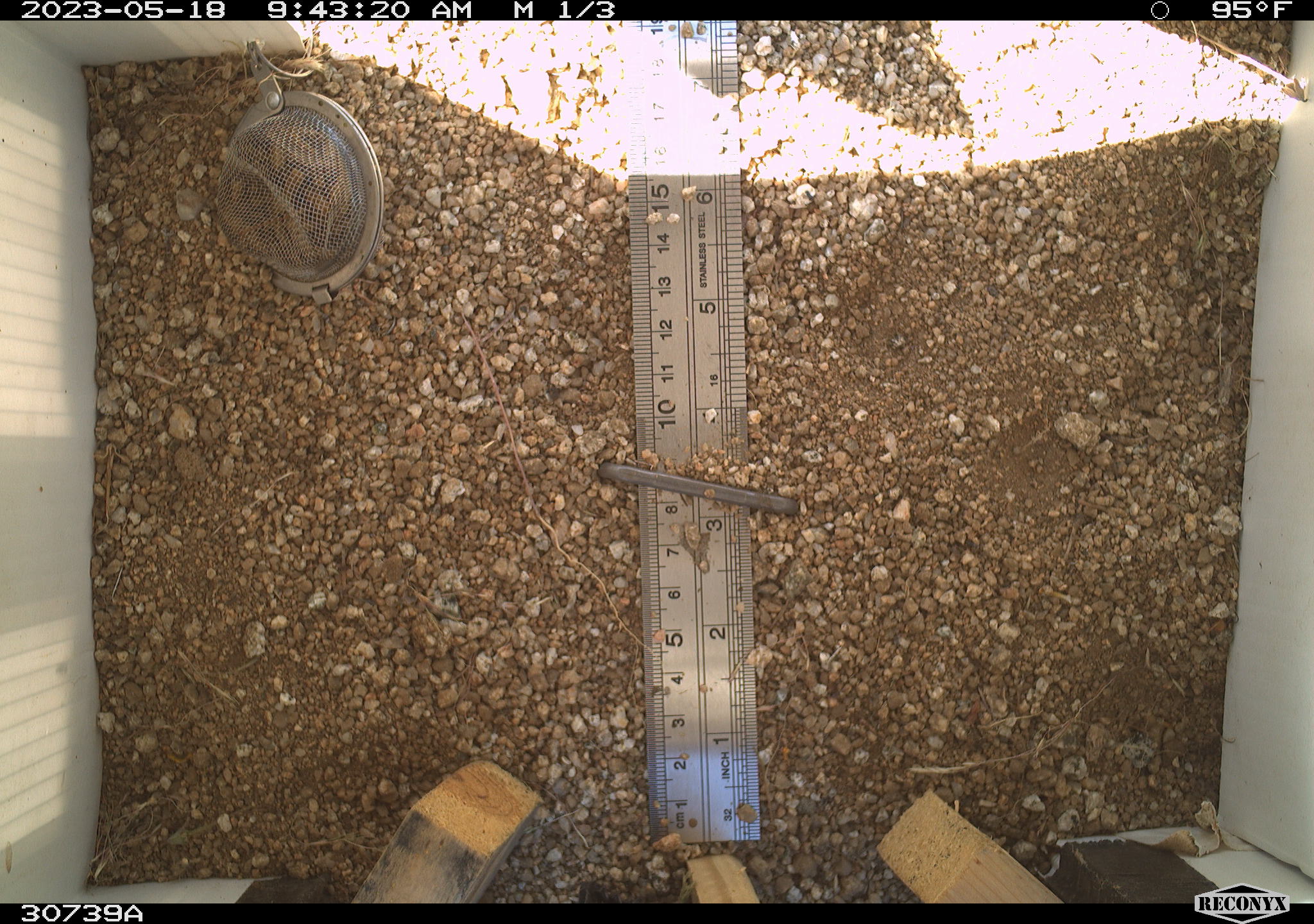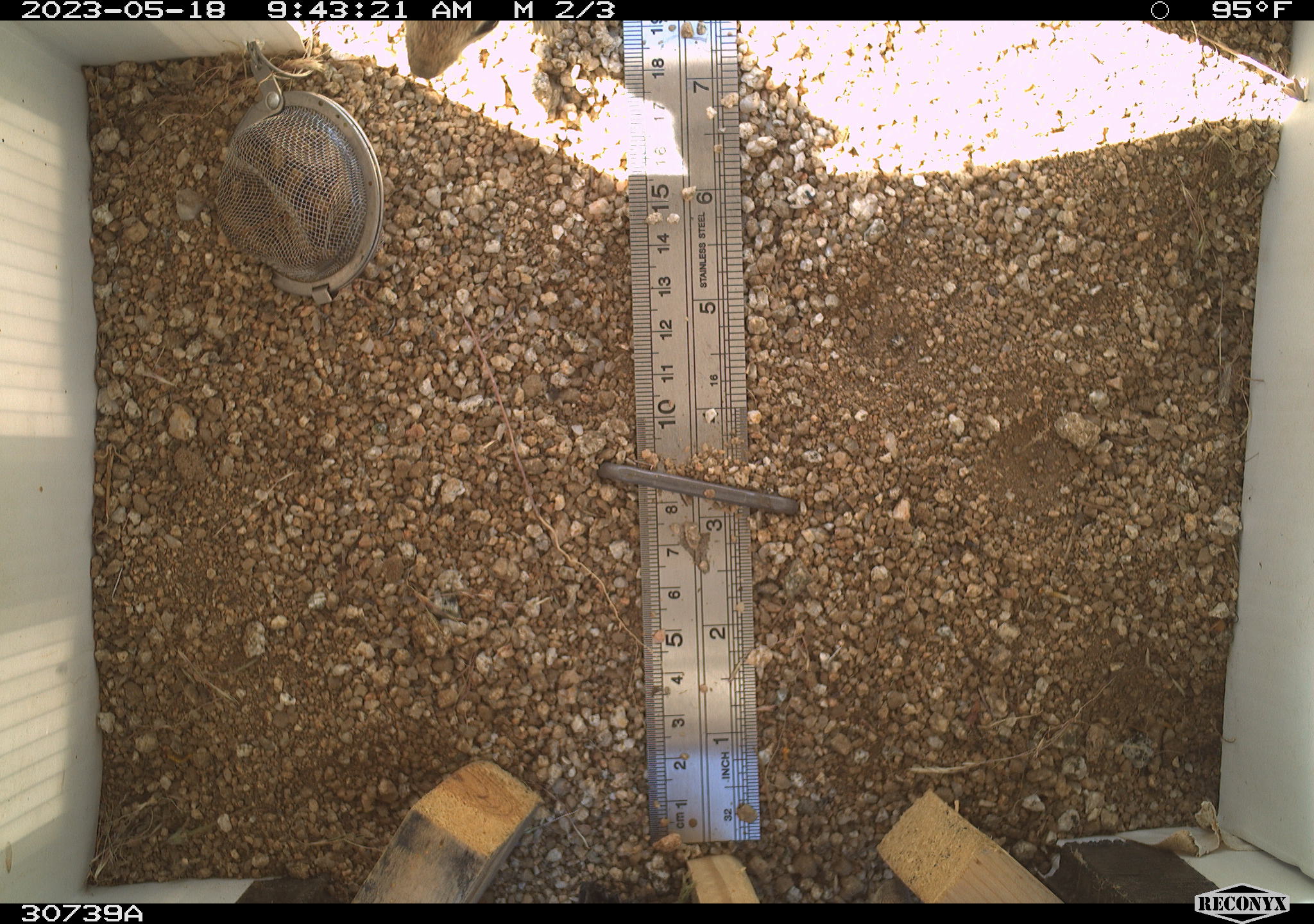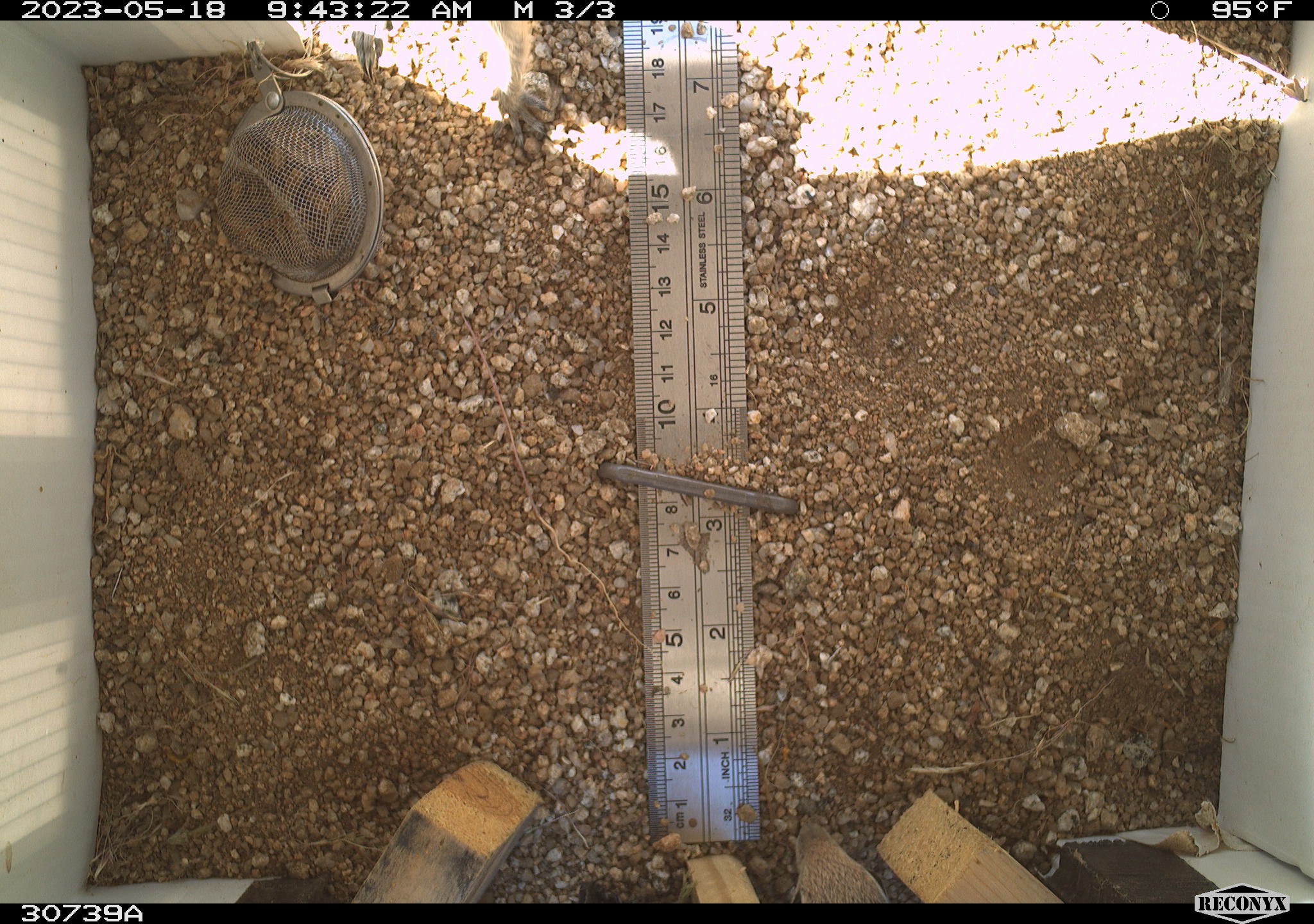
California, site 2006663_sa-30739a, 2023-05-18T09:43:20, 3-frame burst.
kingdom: Animalia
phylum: Chordata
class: Mammalia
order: Rodentia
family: Sciuridae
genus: Ammospermophilus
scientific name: Ammospermophilus leucurus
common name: white-tailed antelope squirrel